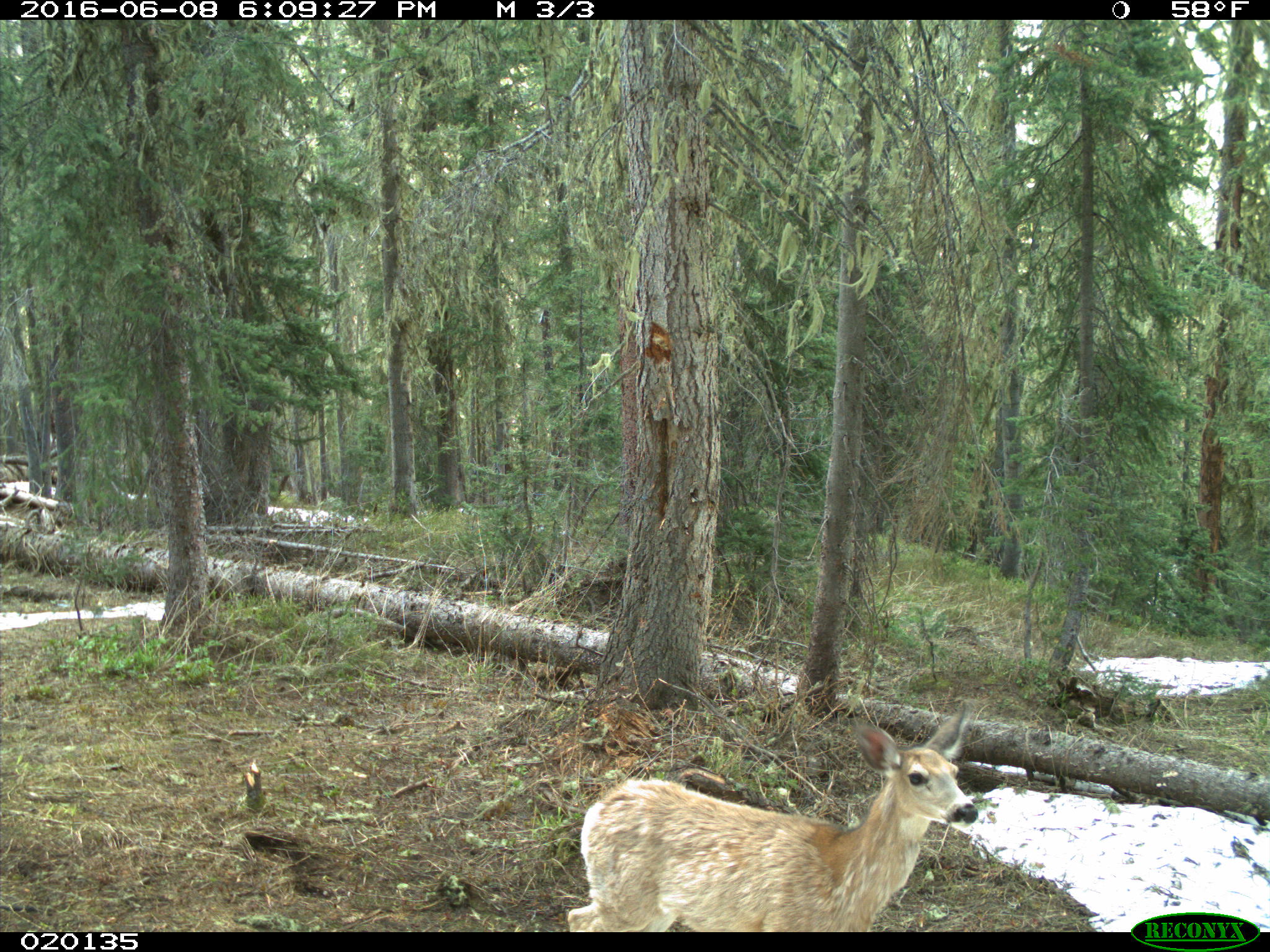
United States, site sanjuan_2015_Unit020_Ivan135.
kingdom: Animalia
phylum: Chordata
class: Mammalia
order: Artiodactyla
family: Cervidae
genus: Odocoileus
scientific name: Odocoileus hemionus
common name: mule deer